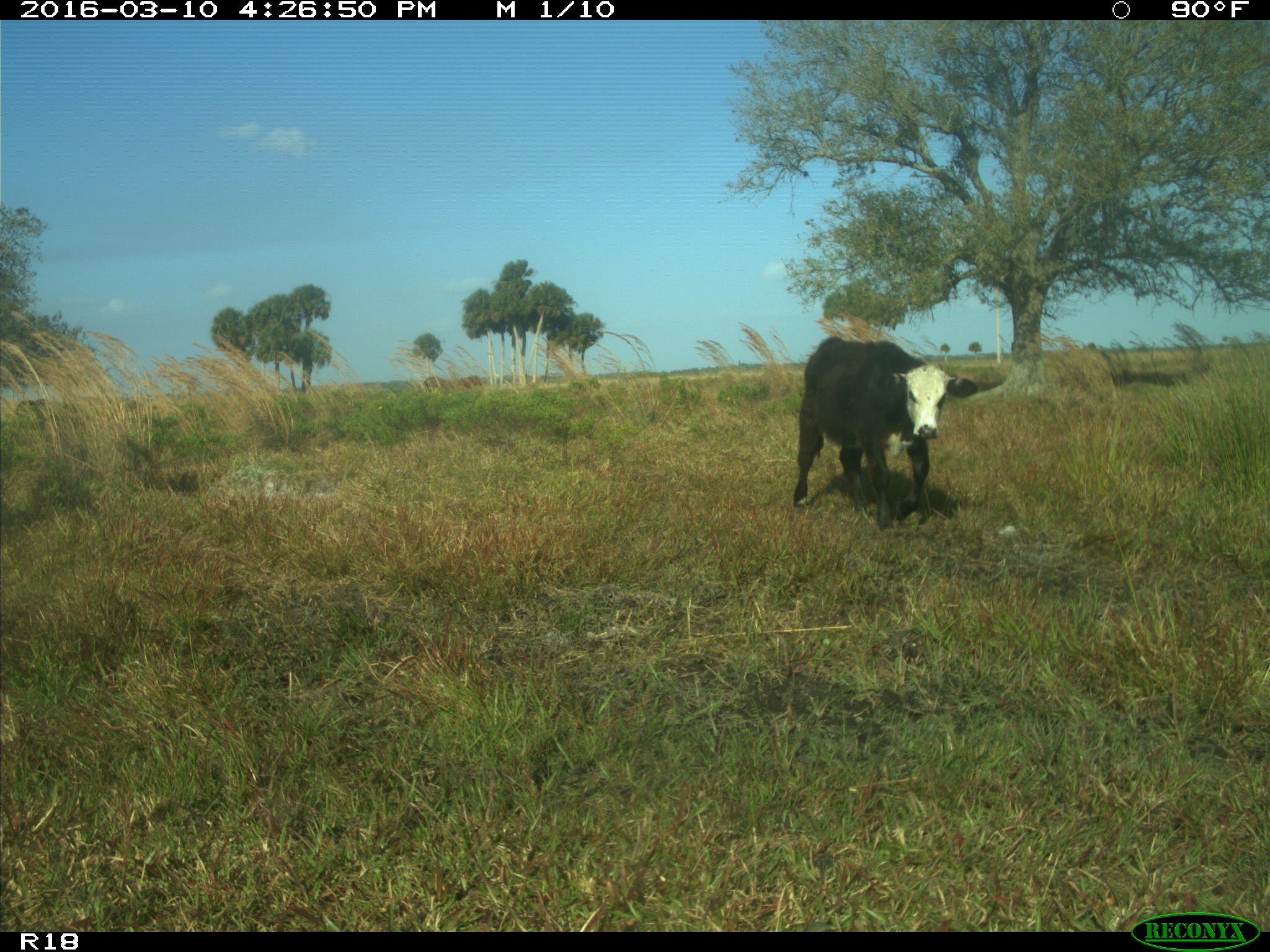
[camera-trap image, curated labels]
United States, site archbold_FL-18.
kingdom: Animalia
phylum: Chordata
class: Mammalia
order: Artiodactyla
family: Bovidae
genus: Bos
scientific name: Bos taurus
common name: domestic cow